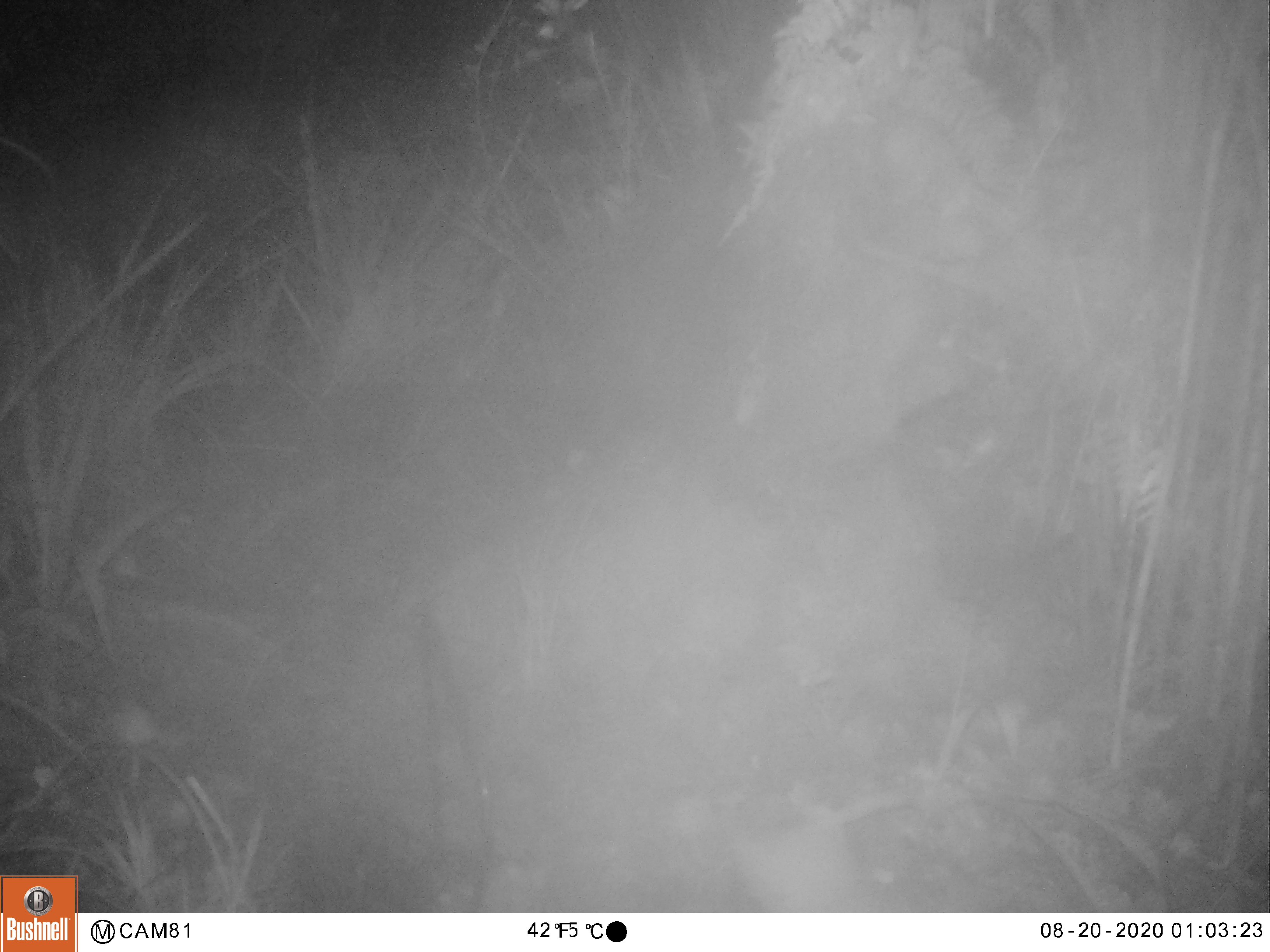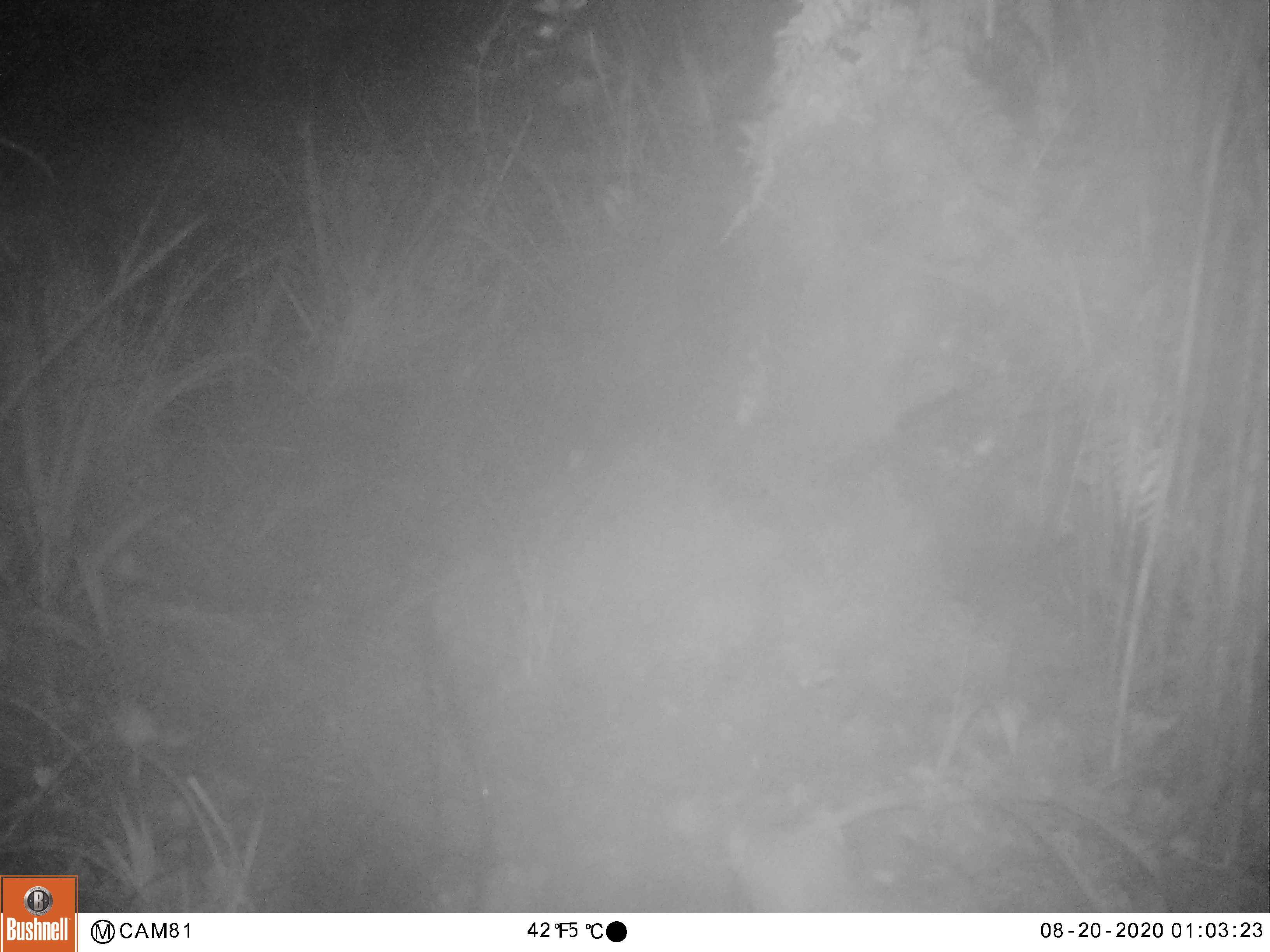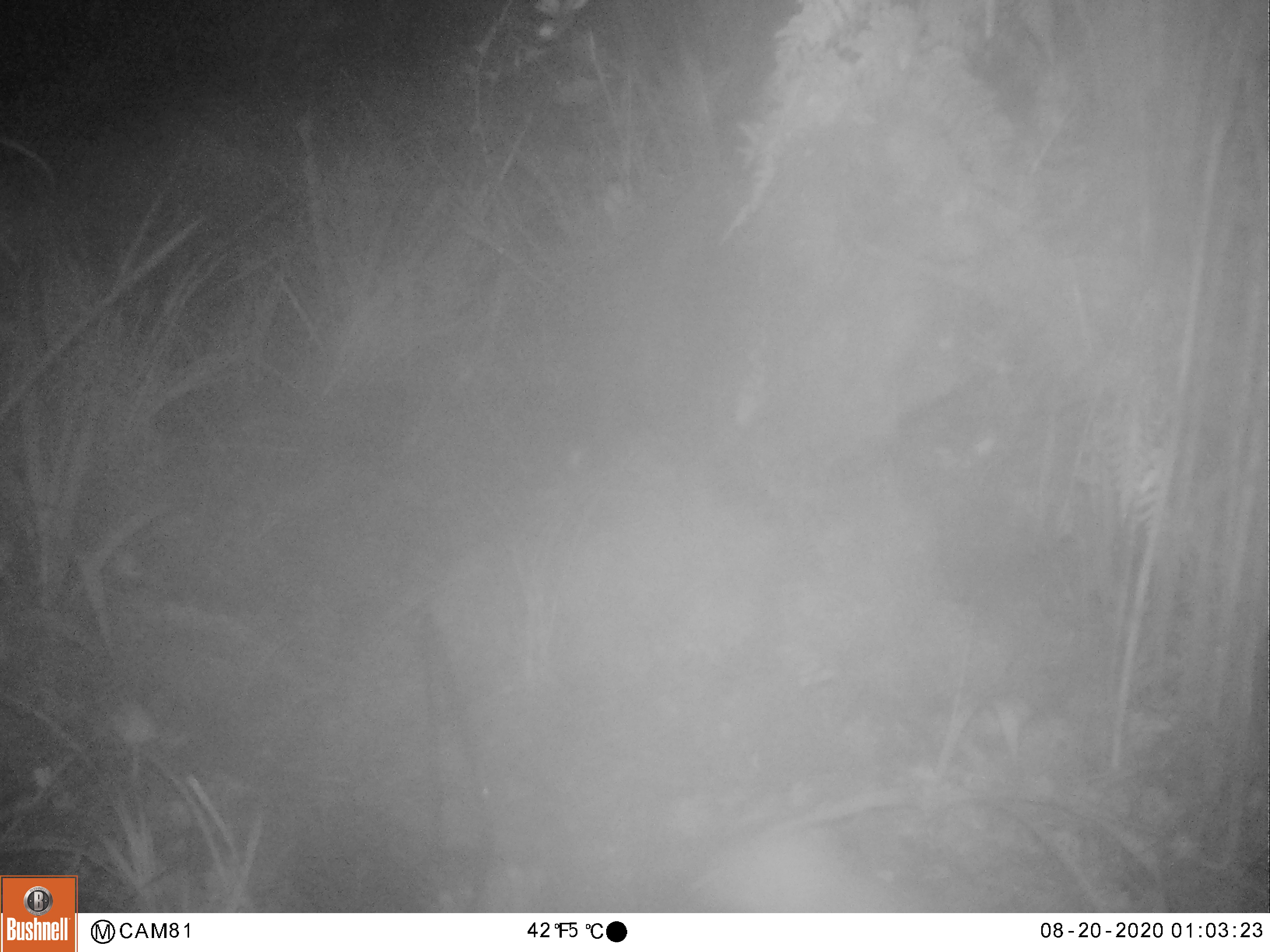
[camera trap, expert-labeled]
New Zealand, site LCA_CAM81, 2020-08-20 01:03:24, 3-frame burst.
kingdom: Animalia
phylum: Chordata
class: Mammalia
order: Carnivora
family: Mustelidae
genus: Mustela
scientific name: Mustela erminea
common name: stoat